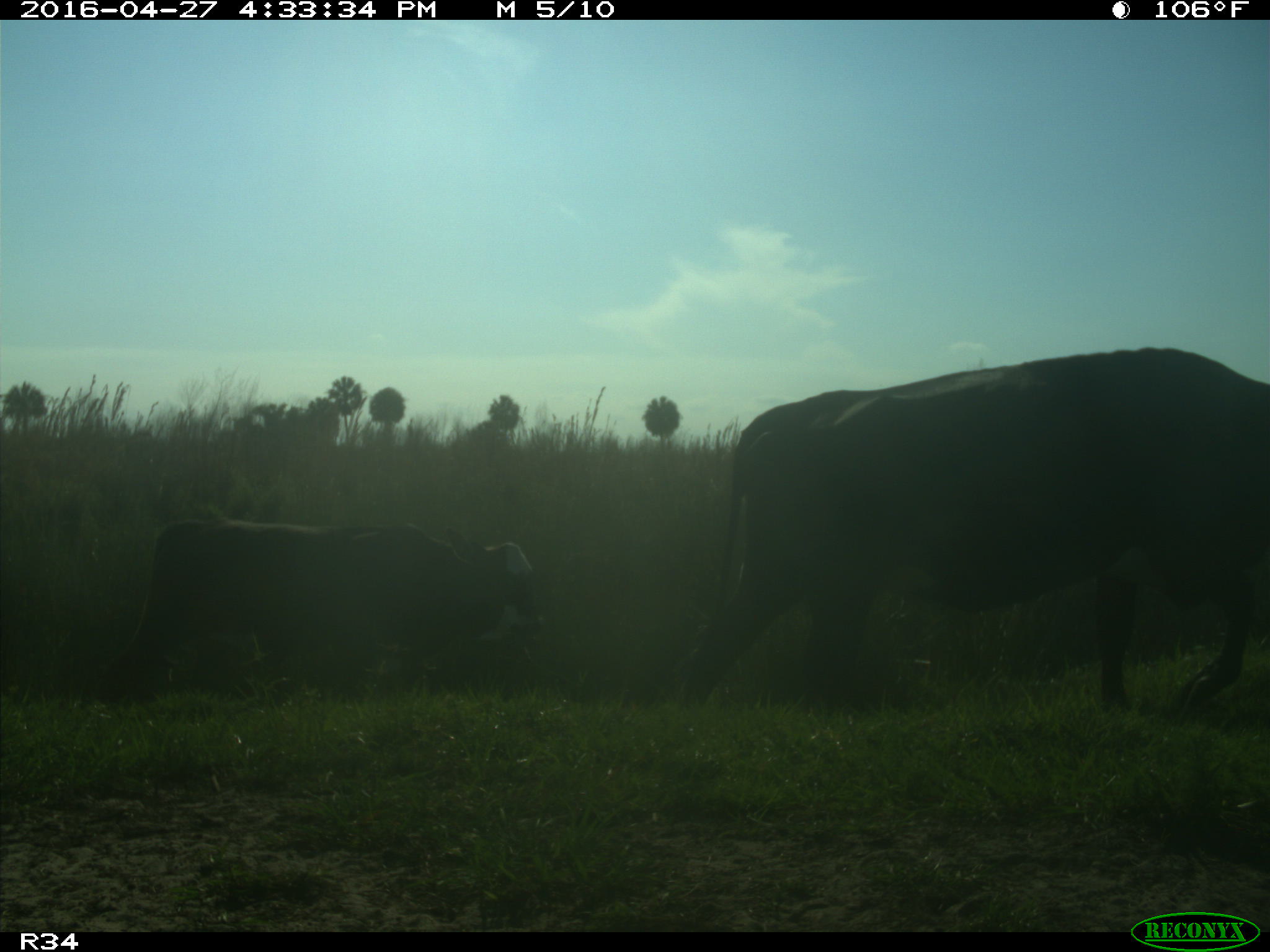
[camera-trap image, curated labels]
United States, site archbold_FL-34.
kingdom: Animalia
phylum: Chordata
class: Mammalia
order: Artiodactyla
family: Bovidae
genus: Bos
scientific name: Bos taurus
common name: domestic cow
Bos taurus (domestic cow).